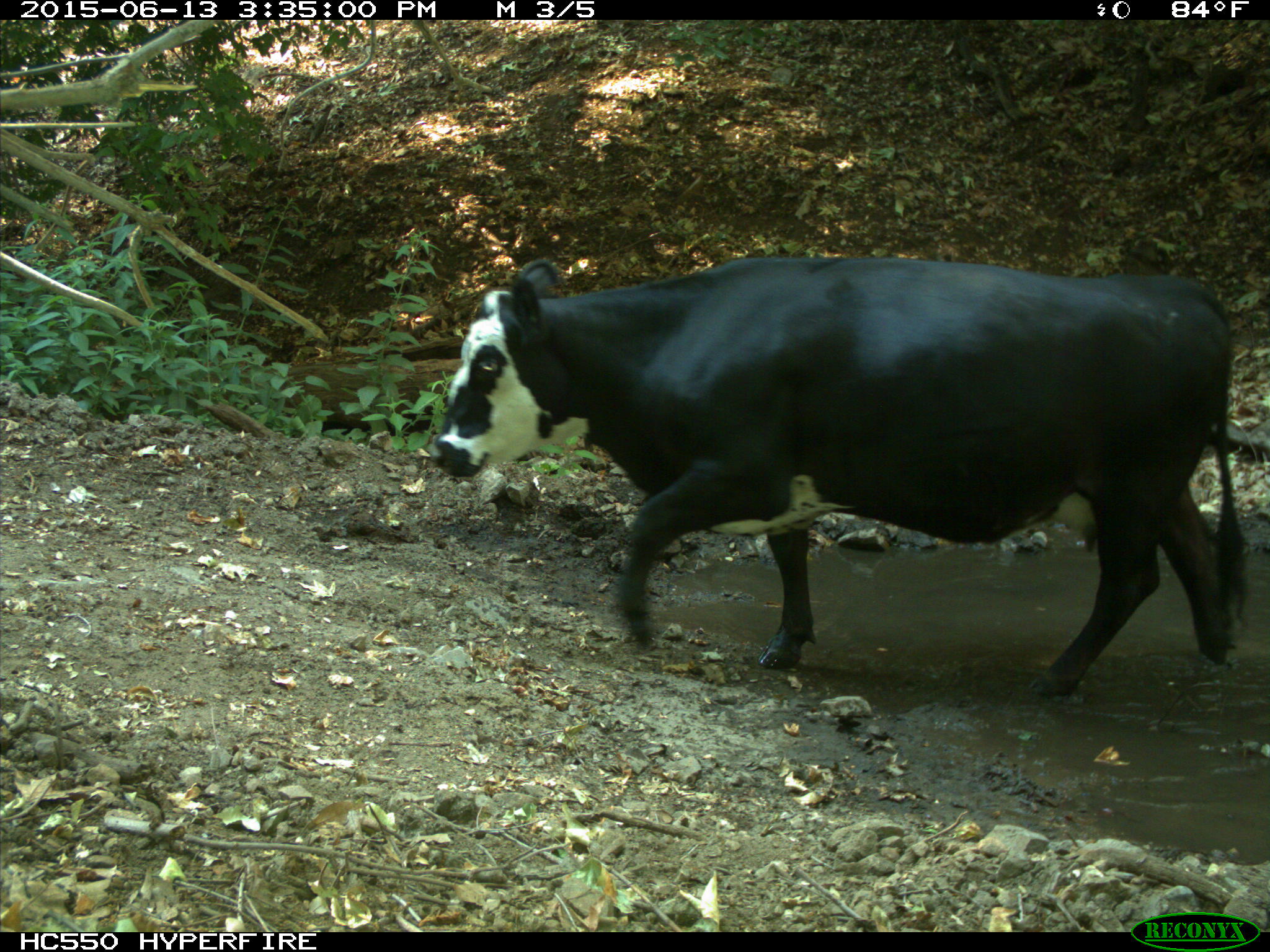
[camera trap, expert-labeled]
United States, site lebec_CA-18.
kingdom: Animalia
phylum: Chordata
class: Mammalia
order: Artiodactyla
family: Bovidae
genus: Bos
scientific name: Bos taurus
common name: domestic cow